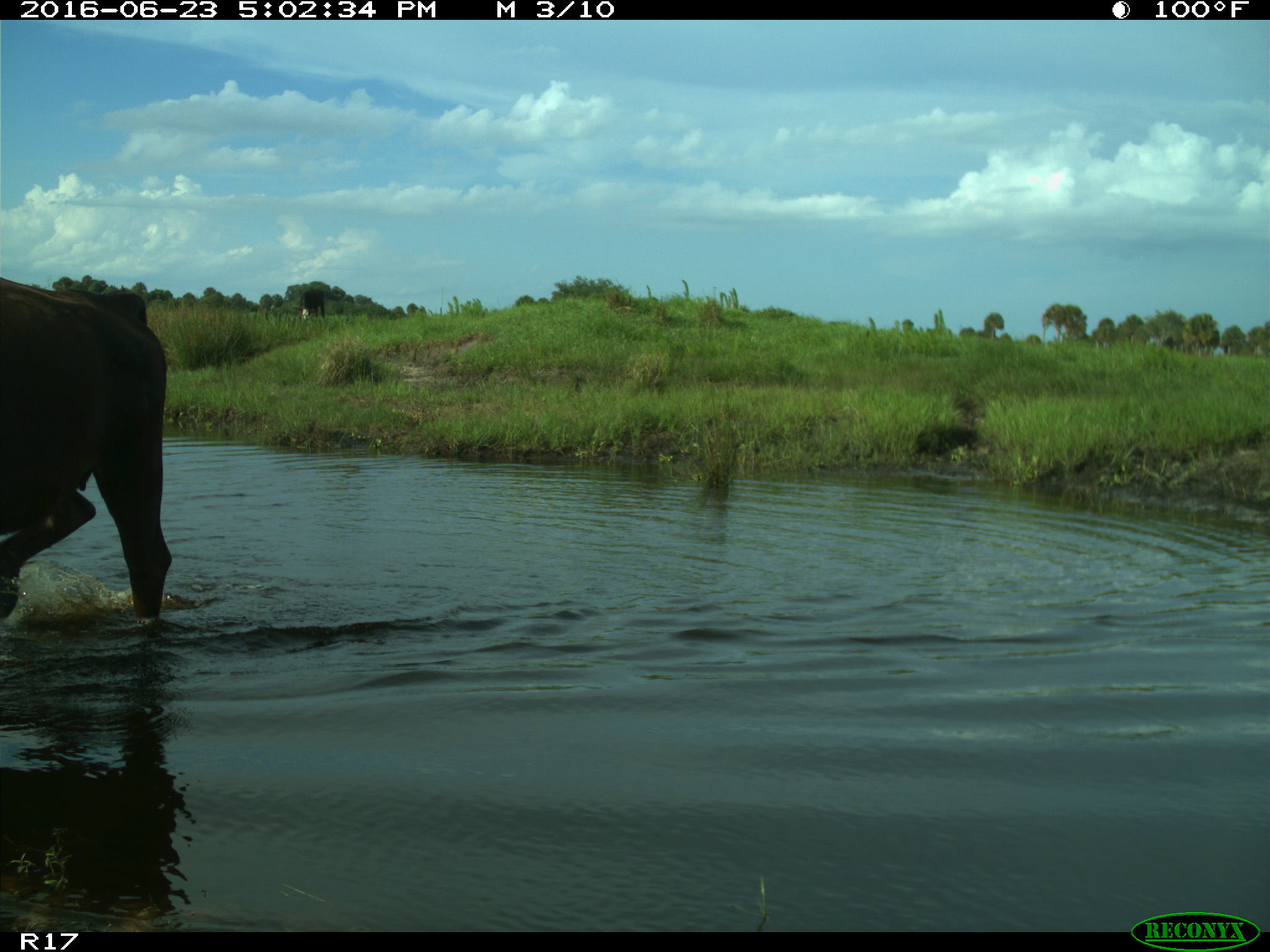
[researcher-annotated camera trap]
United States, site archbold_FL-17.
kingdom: Animalia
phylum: Chordata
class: Mammalia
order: Artiodactyla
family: Bovidae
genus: Bos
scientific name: Bos taurus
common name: domestic cow